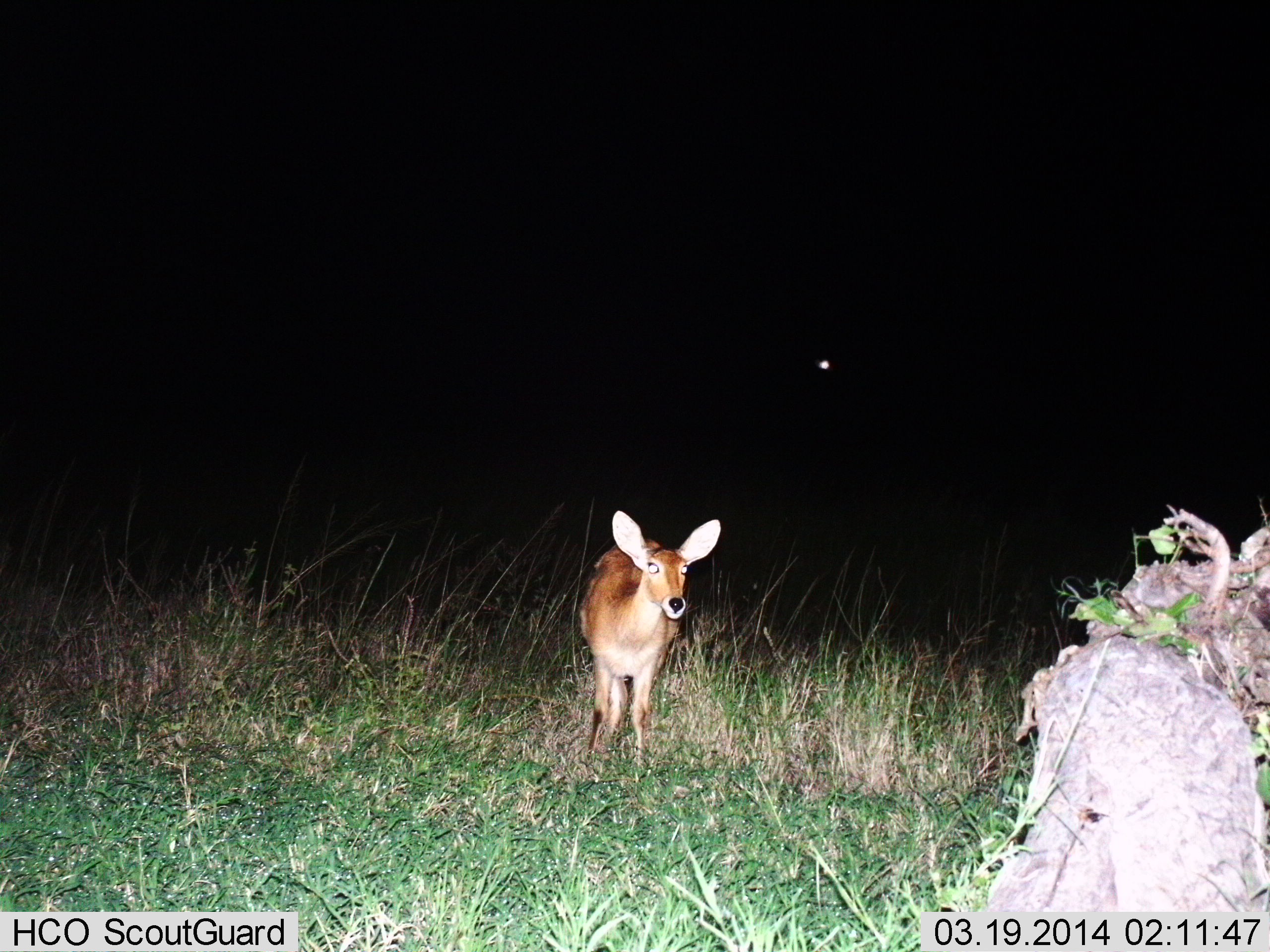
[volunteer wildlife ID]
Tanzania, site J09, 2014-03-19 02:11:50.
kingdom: Animalia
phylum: Chordata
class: Mammalia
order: Artiodactyla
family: Bovidae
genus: Redunca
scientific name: Redunca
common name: reedbuck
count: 1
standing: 100%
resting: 0%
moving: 0%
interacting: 0%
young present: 0%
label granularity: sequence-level